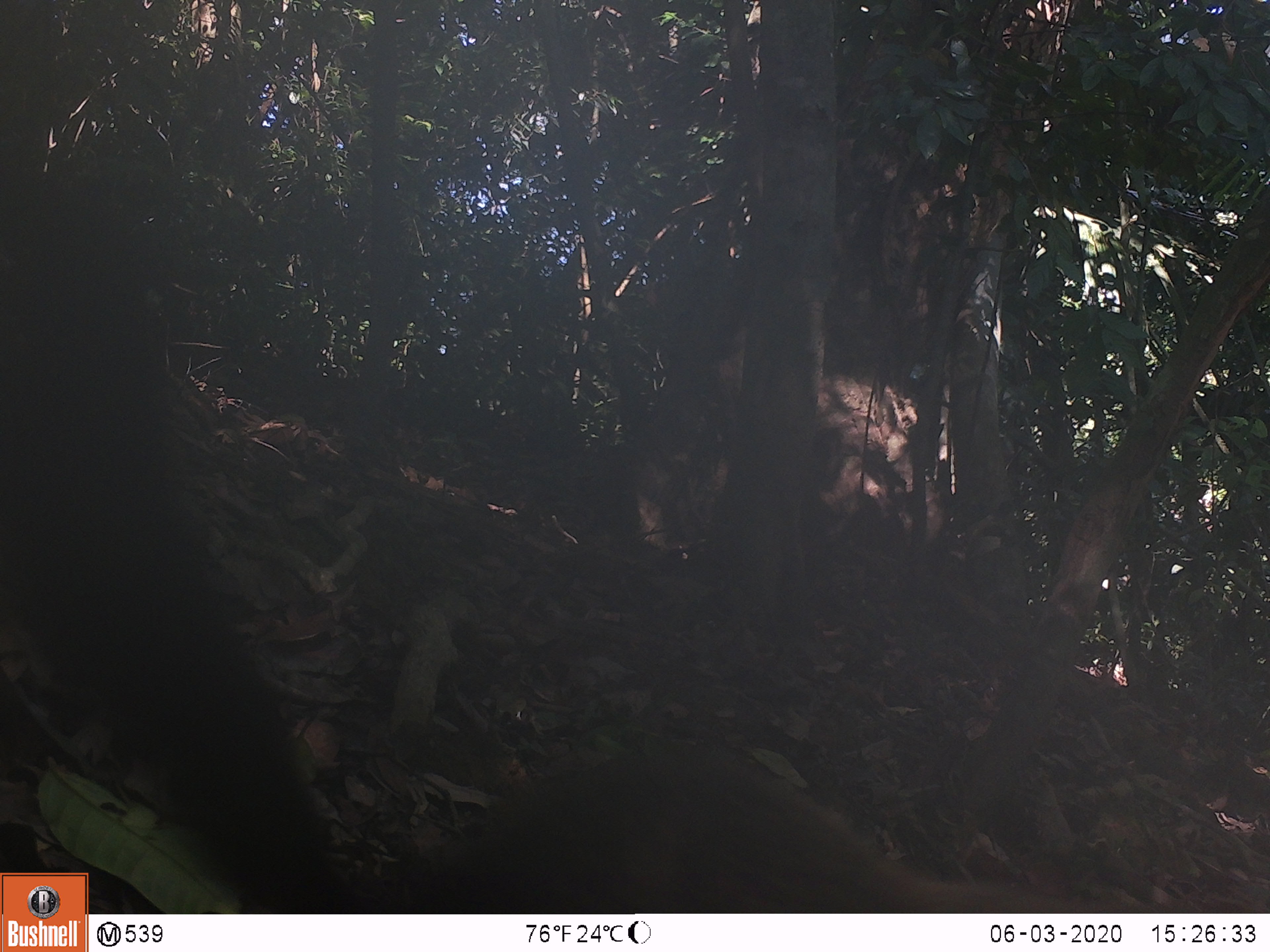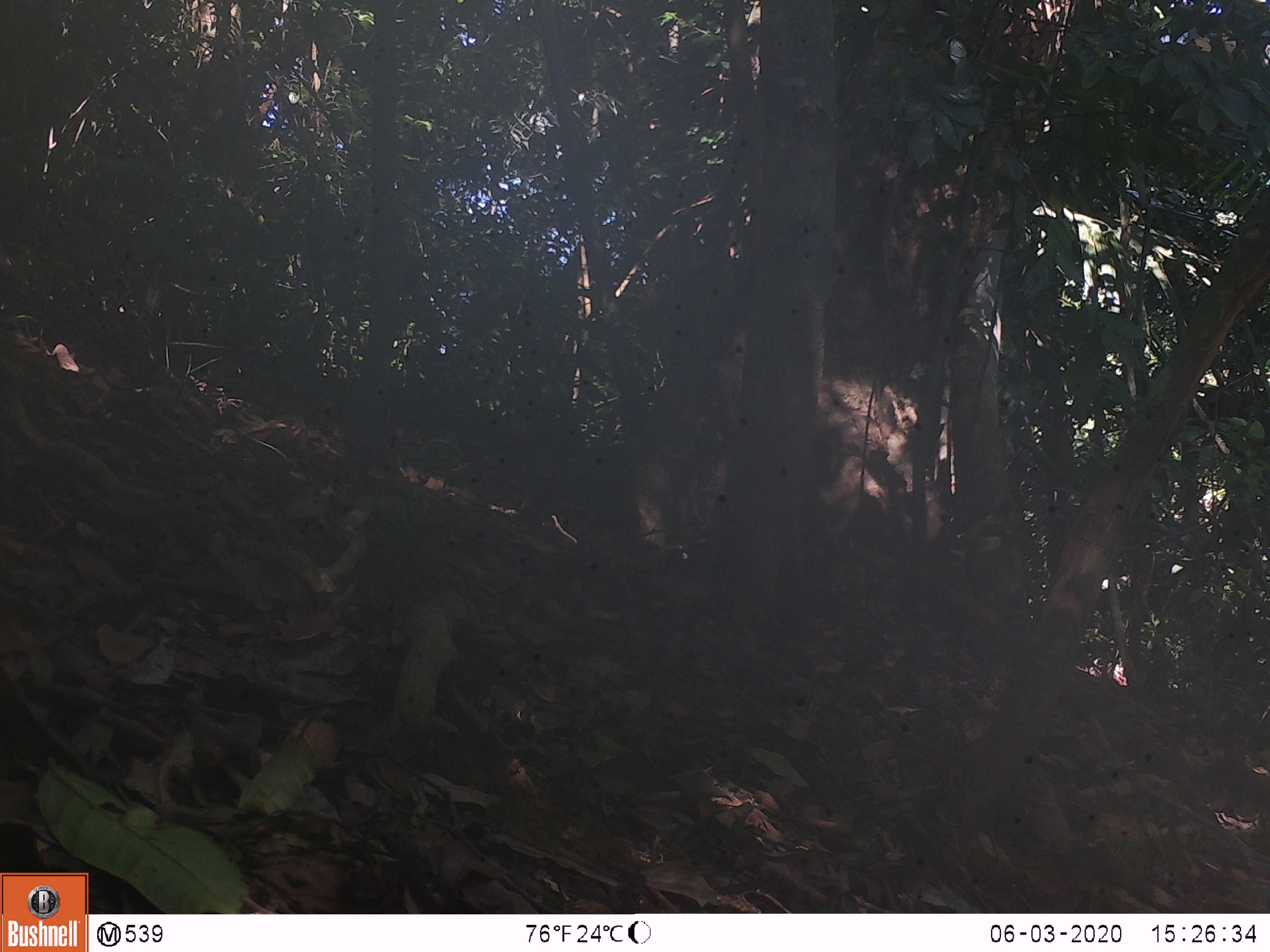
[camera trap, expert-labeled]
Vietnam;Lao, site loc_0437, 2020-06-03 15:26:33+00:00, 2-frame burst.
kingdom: Animalia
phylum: Chordata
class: Mammalia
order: Carnivora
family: Mustelidae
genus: Martes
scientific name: Martes flavigula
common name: yellow-throated marten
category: yellow throated marten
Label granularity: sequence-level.